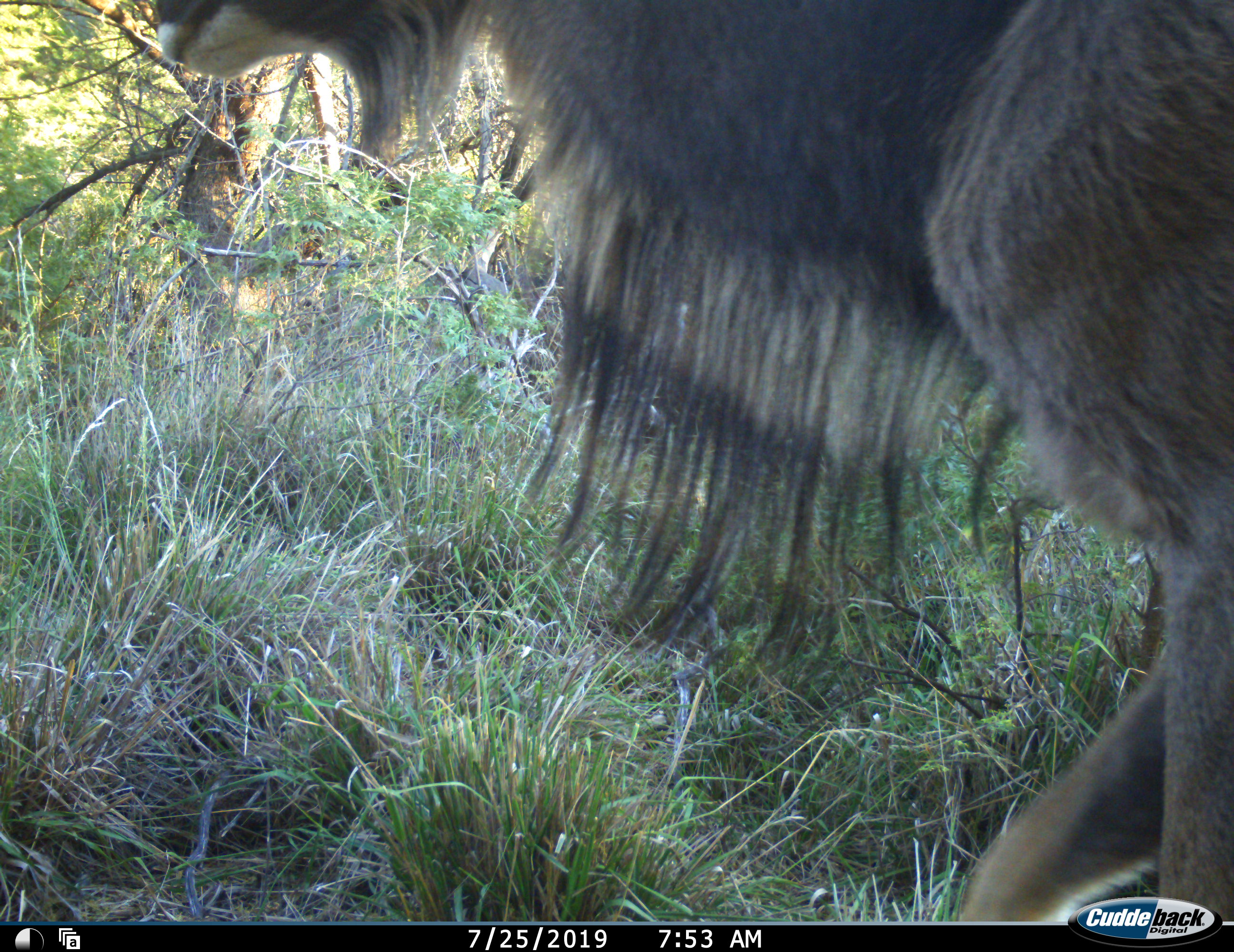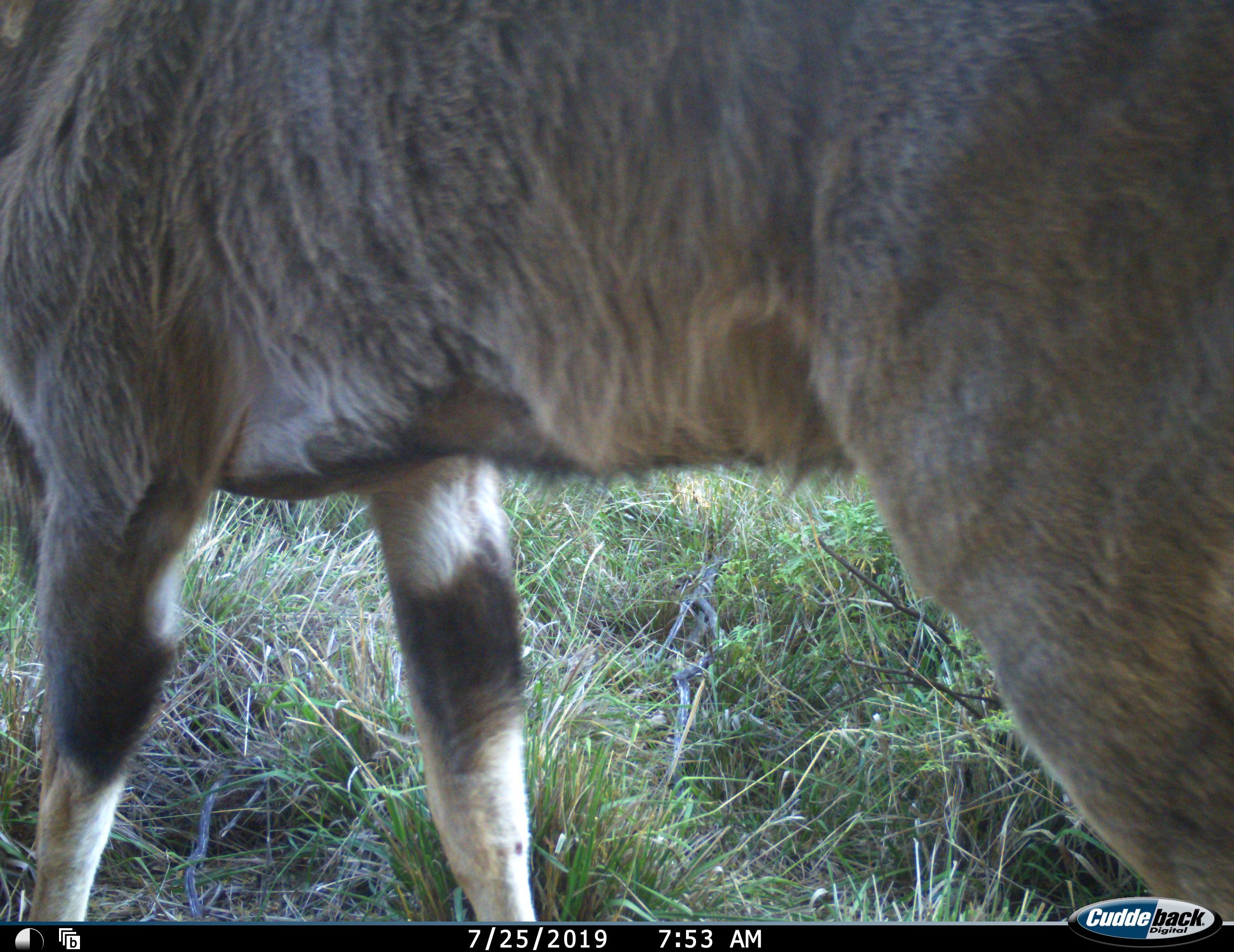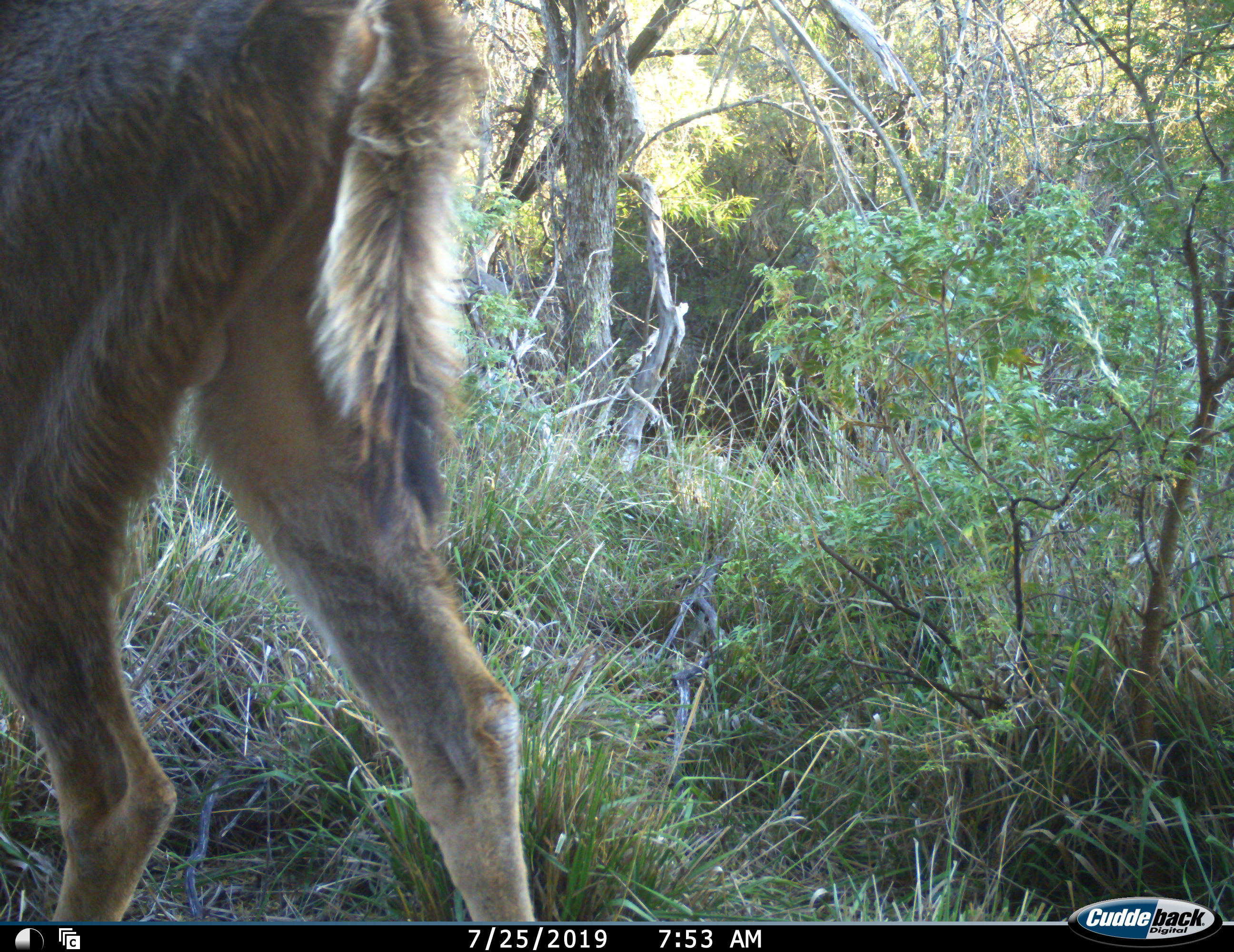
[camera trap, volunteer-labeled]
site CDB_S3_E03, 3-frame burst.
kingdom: Animalia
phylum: Chordata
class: Mammalia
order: Artiodactyla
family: Bovidae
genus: Tragelaphus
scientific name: Tragelaphus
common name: kudu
Kudu (Tragelaphus), count 1. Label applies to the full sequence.